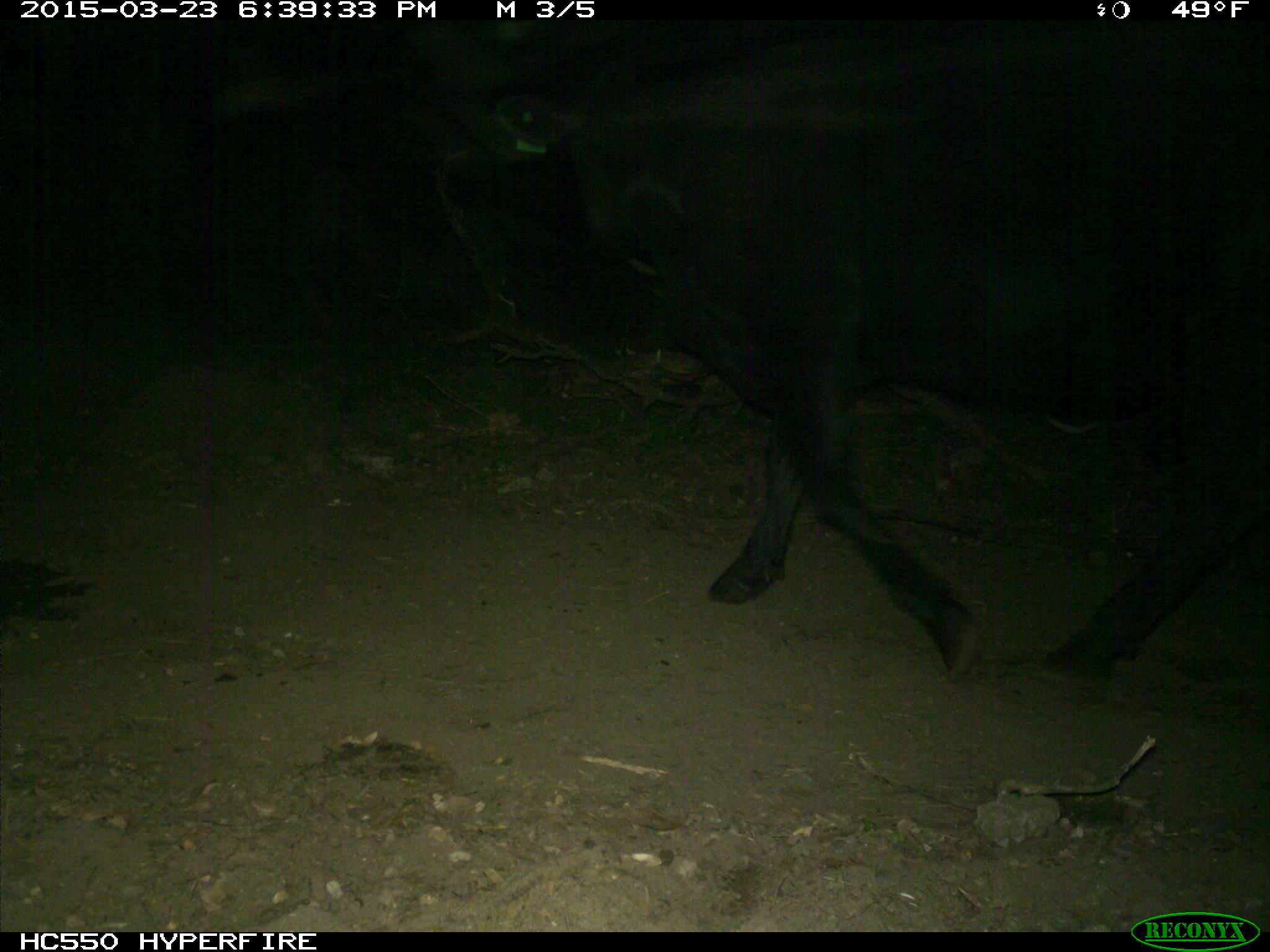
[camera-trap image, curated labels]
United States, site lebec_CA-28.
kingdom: Animalia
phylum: Chordata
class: Mammalia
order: Artiodactyla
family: Bovidae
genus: Bos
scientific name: Bos taurus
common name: domestic cow